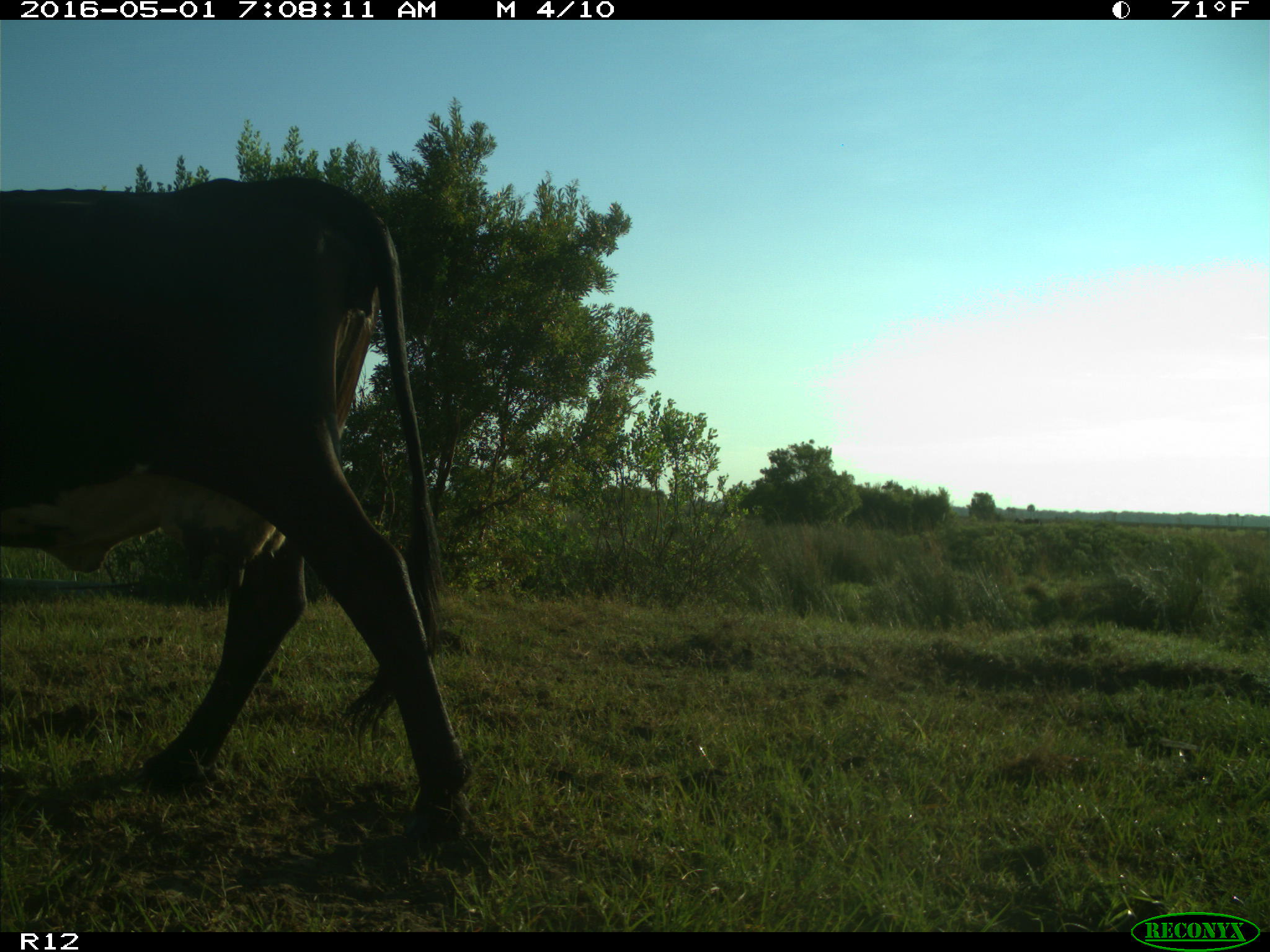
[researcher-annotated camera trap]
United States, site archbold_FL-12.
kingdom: Animalia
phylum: Chordata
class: Mammalia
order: Artiodactyla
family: Bovidae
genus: Bos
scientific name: Bos taurus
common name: domestic cow